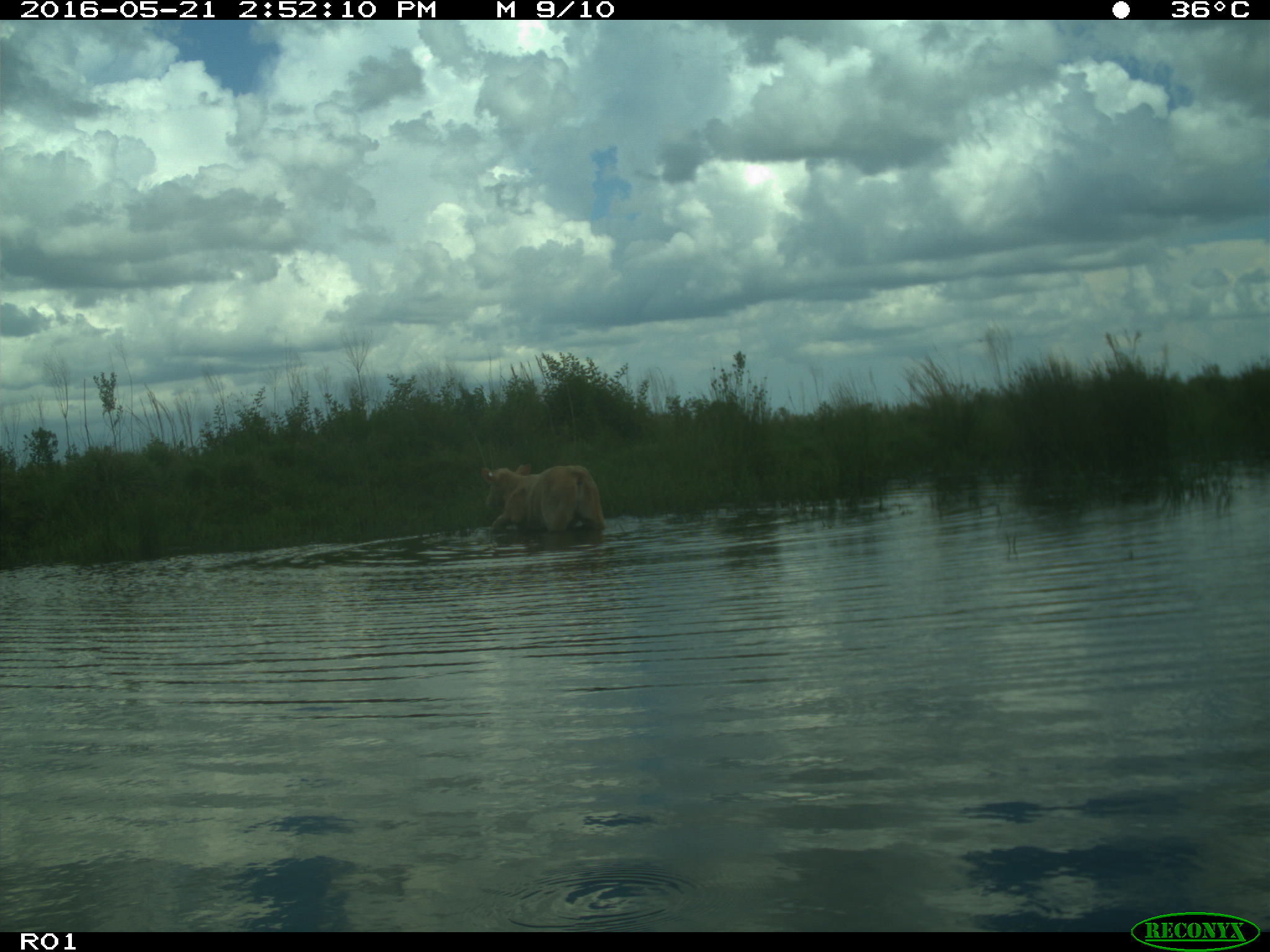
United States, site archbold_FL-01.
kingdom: Animalia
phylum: Chordata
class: Mammalia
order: Artiodactyla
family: Bovidae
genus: Bos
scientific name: Bos taurus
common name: domestic cow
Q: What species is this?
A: Bos taurus (domestic cow).